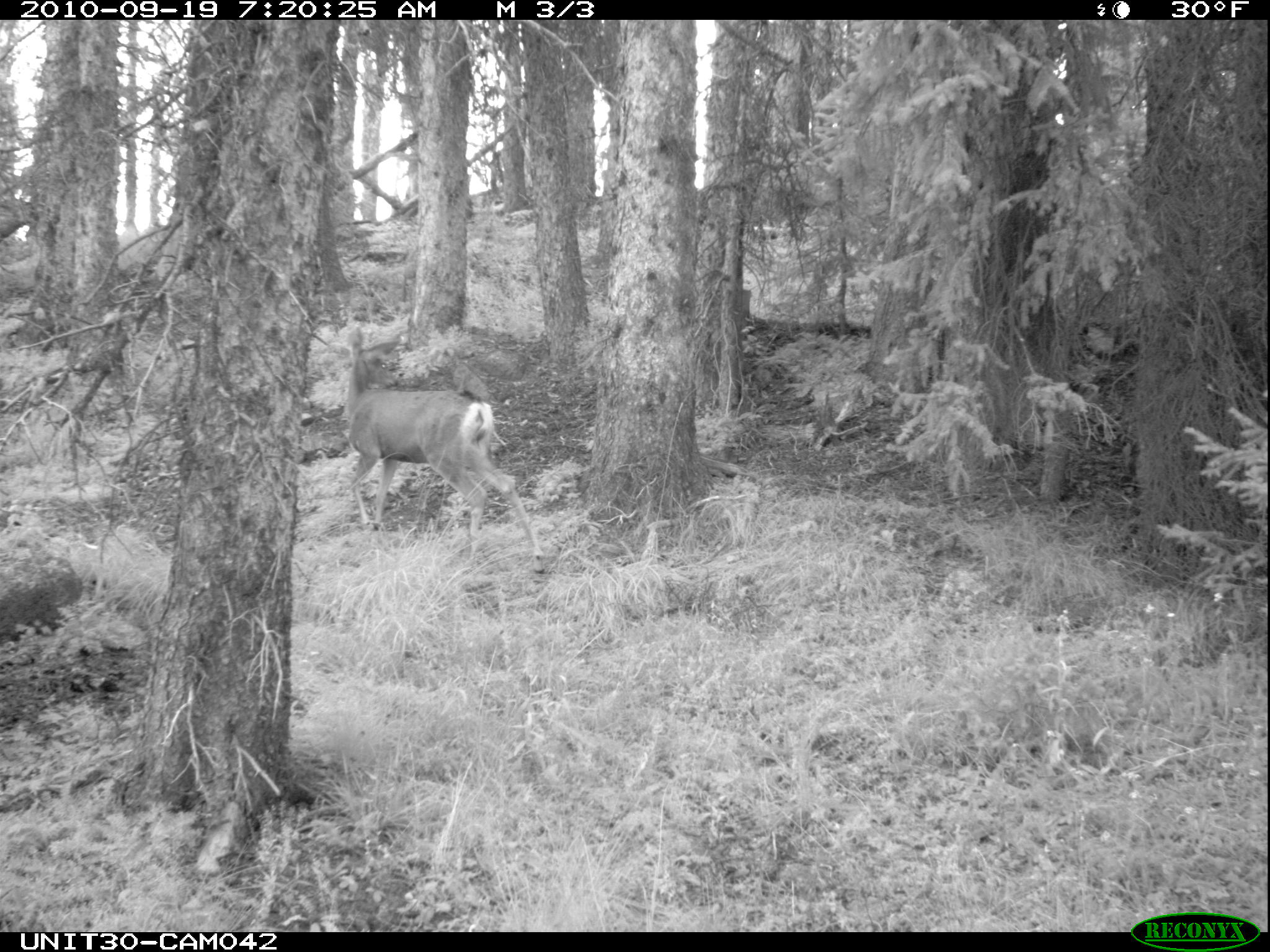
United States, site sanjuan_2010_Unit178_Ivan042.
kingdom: Animalia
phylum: Chordata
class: Mammalia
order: Artiodactyla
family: Cervidae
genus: Odocoileus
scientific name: Odocoileus hemionus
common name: mule deer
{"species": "Odocoileus hemionus (mule deer)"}